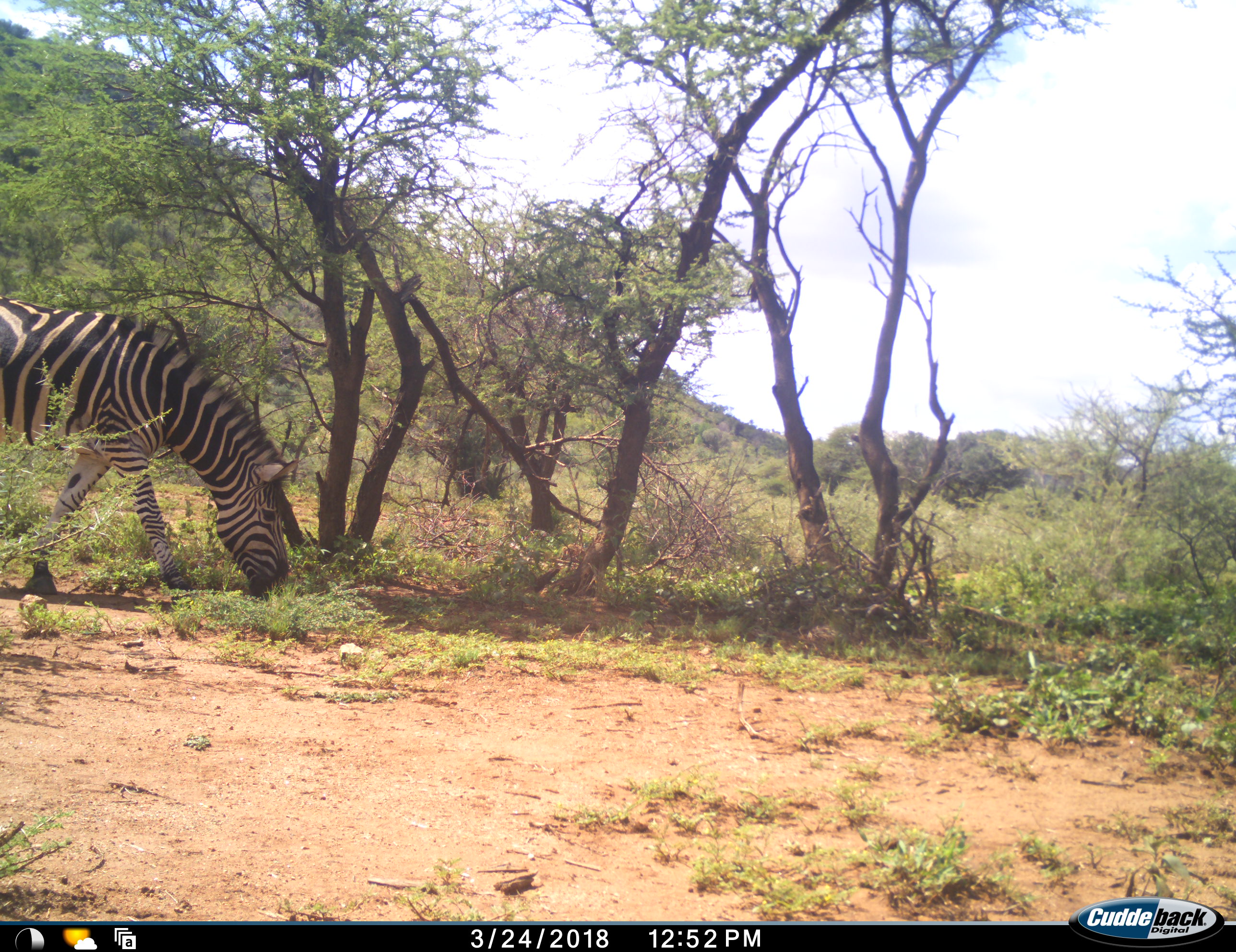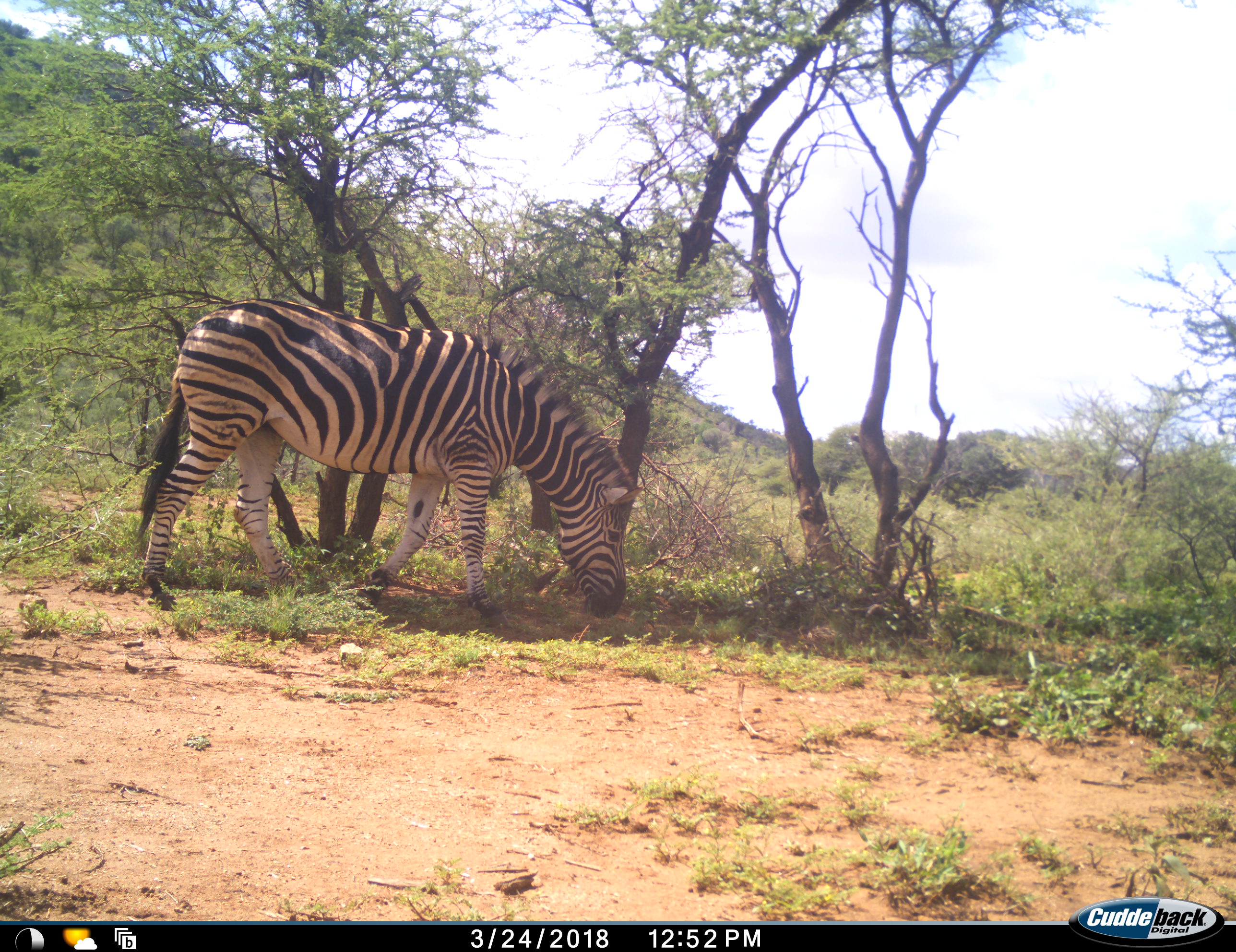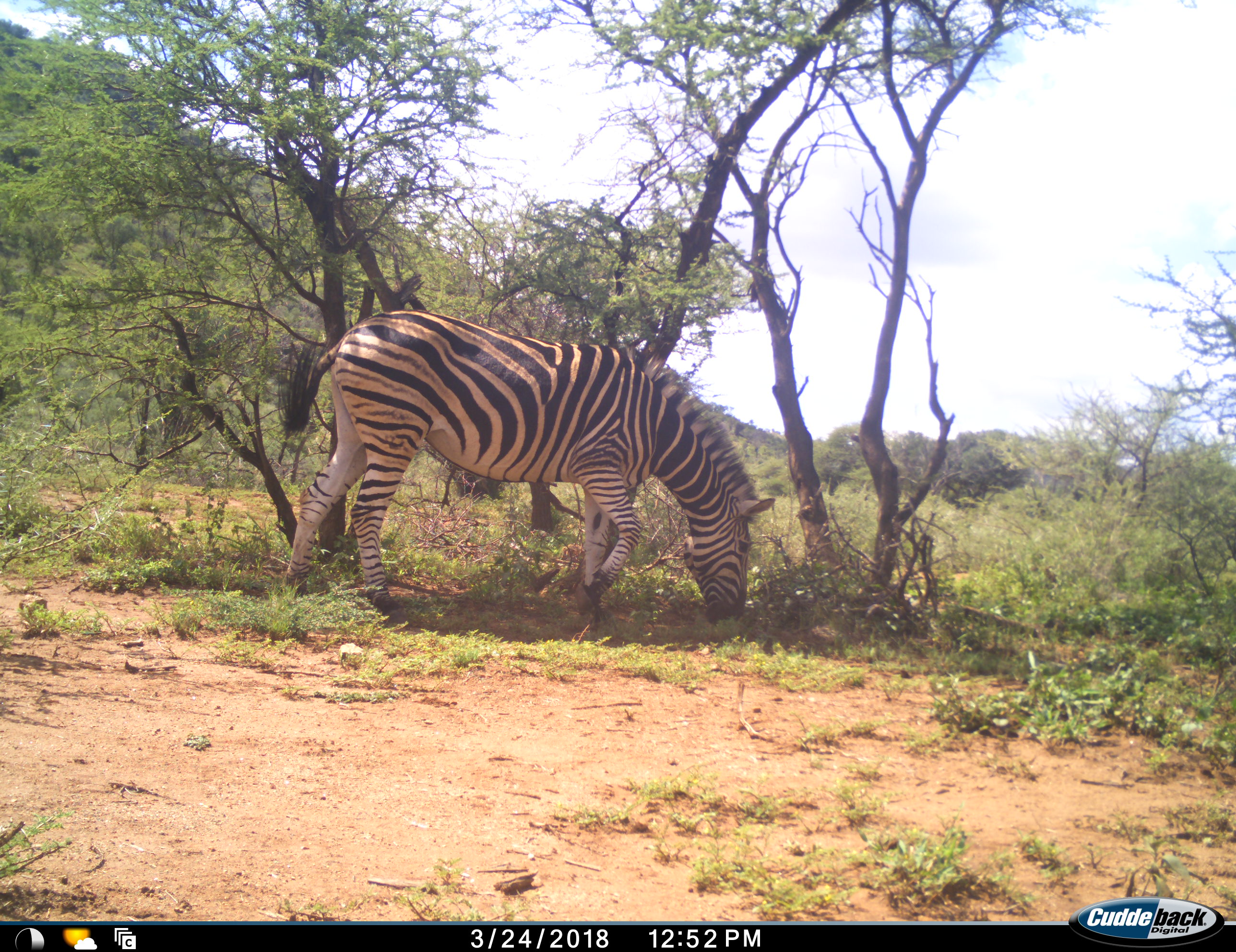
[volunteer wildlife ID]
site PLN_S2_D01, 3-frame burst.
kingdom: Animalia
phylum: Chordata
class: Mammalia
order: Perissodactyla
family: Equidae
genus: Equus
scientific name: Equus quagga burchellii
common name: burchell's zebra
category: zebraburchells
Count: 1.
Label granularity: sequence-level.